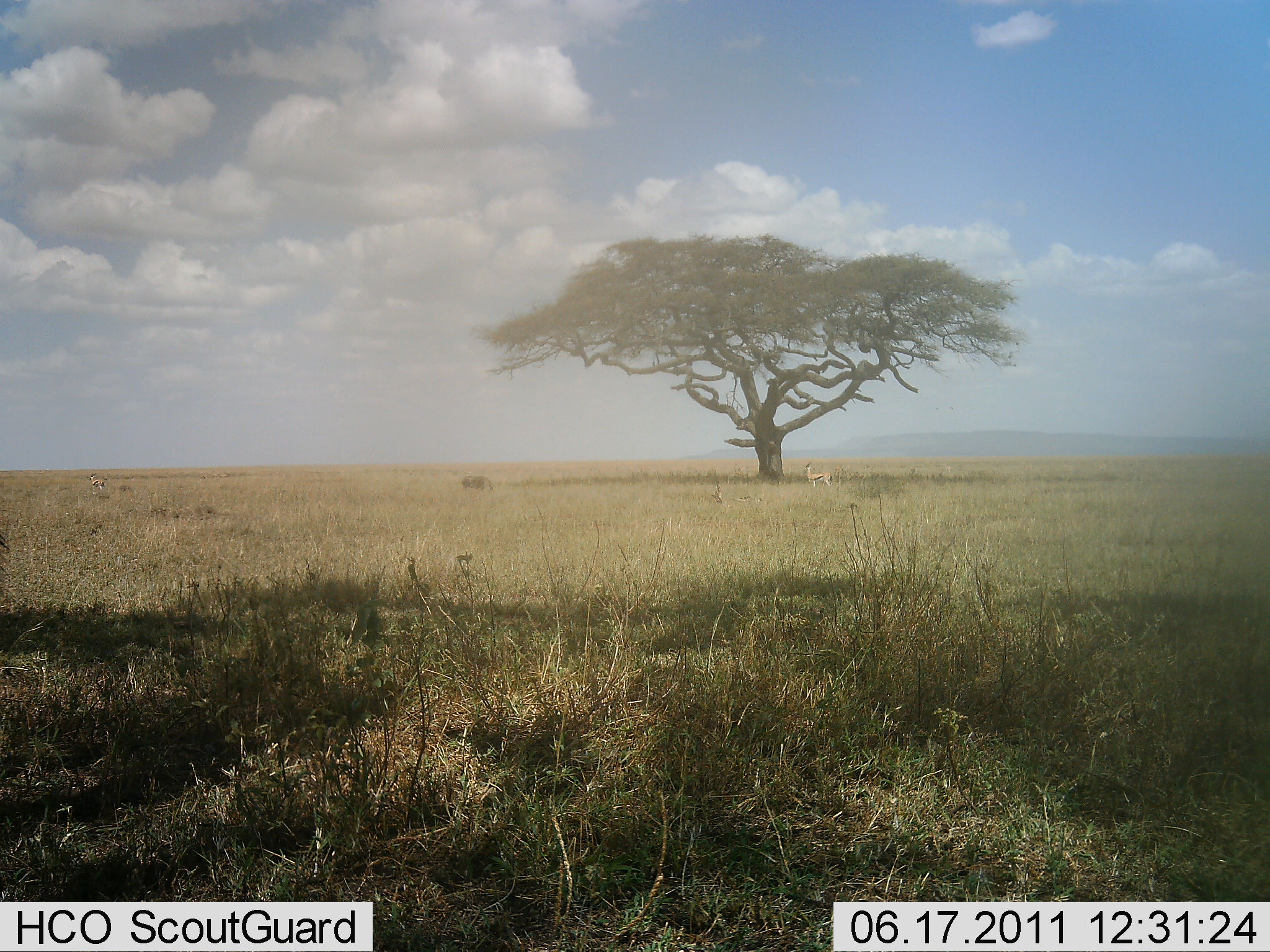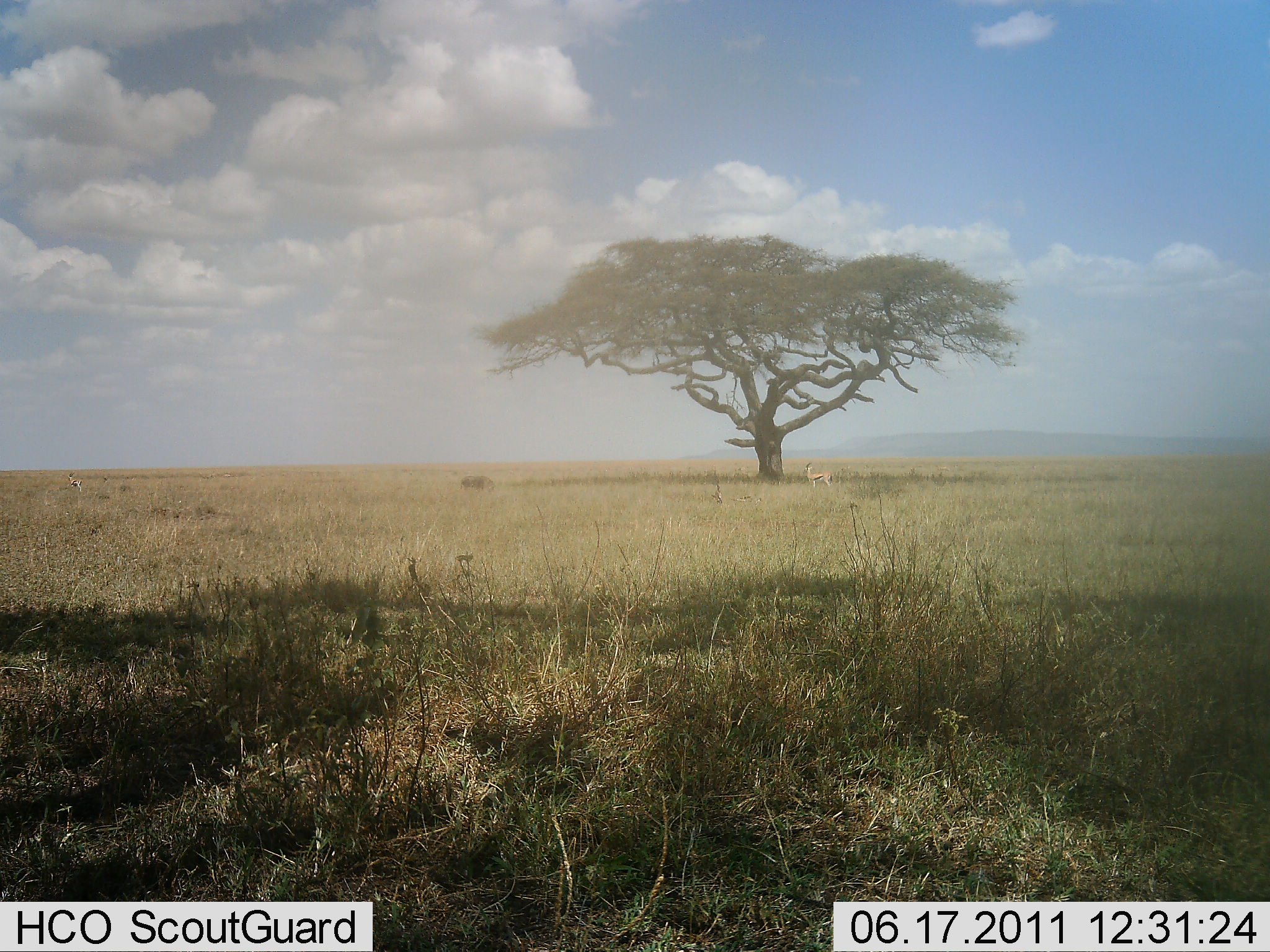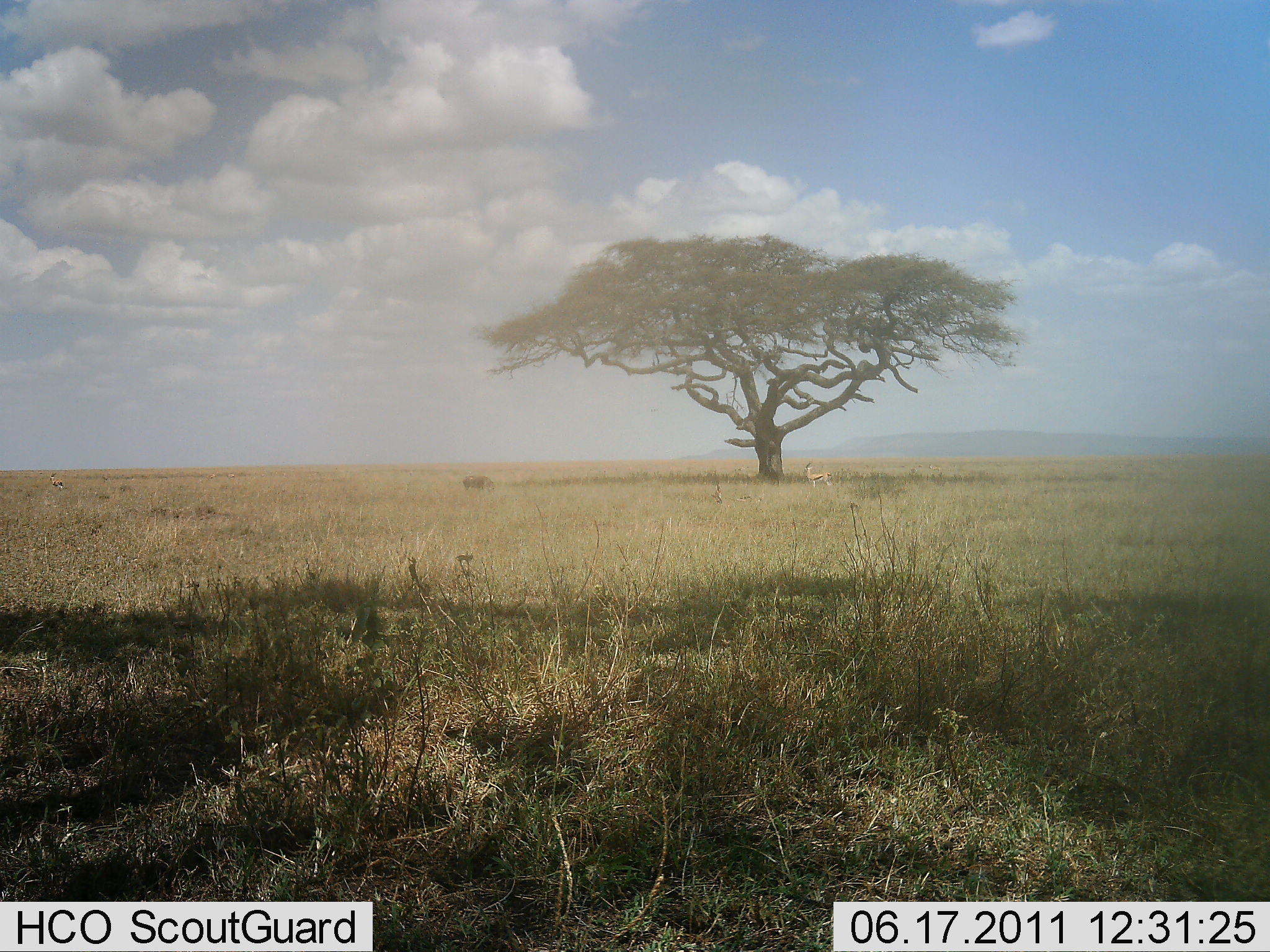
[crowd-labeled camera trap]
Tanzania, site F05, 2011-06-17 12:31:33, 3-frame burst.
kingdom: Animalia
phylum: Chordata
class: Mammalia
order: Artiodactyla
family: Bovidae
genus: Eudorcas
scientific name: Eudorcas thomsonii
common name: thomson's gazelle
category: gazellethomsons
Gazellethomsons (thomson's gazelle) (Eudorcas thomsonii), count 1. Behavior (volunteer vote fractions): standing 94%, resting 0%, moving 19%, interacting 0%. Young present (vote fraction): 0%. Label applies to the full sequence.